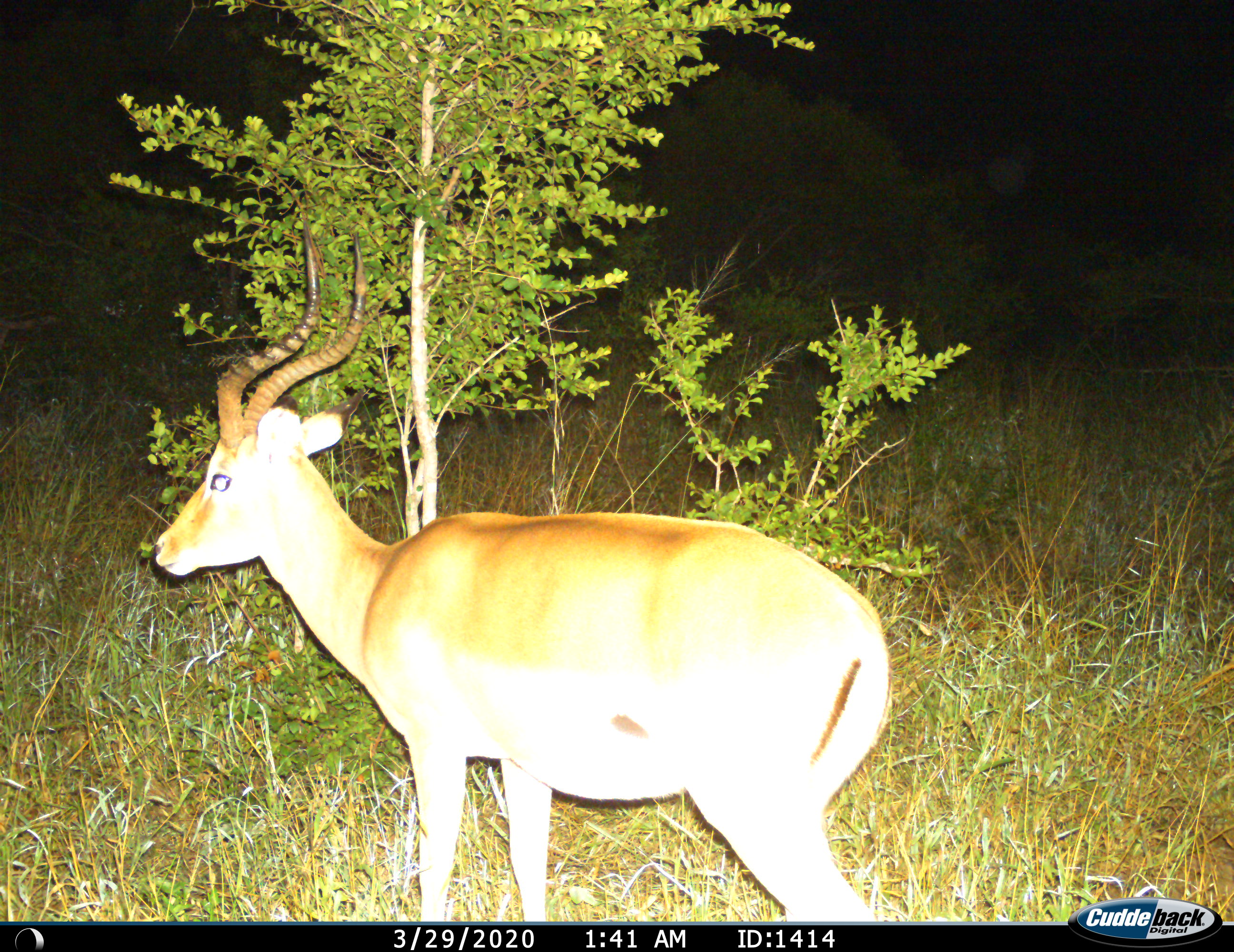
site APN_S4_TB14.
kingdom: Animalia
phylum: Chordata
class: Mammalia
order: Artiodactyla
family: Bovidae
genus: Aepyceros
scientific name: Aepyceros melampus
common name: impala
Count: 1.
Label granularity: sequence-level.